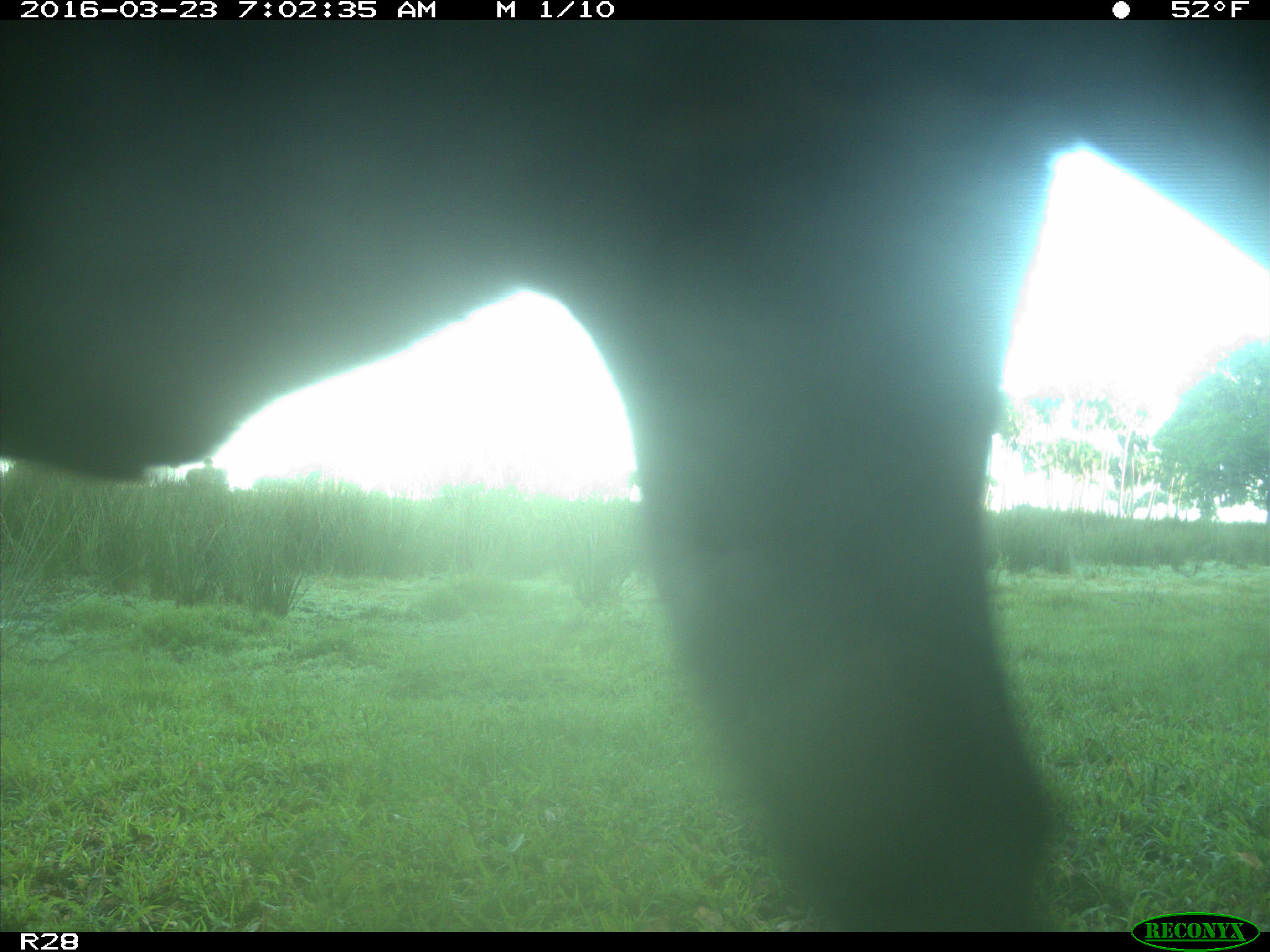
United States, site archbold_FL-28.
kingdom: Animalia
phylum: Chordata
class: Mammalia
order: Artiodactyla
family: Bovidae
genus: Bos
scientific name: Bos taurus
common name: domestic cow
Bos taurus (domestic cow).